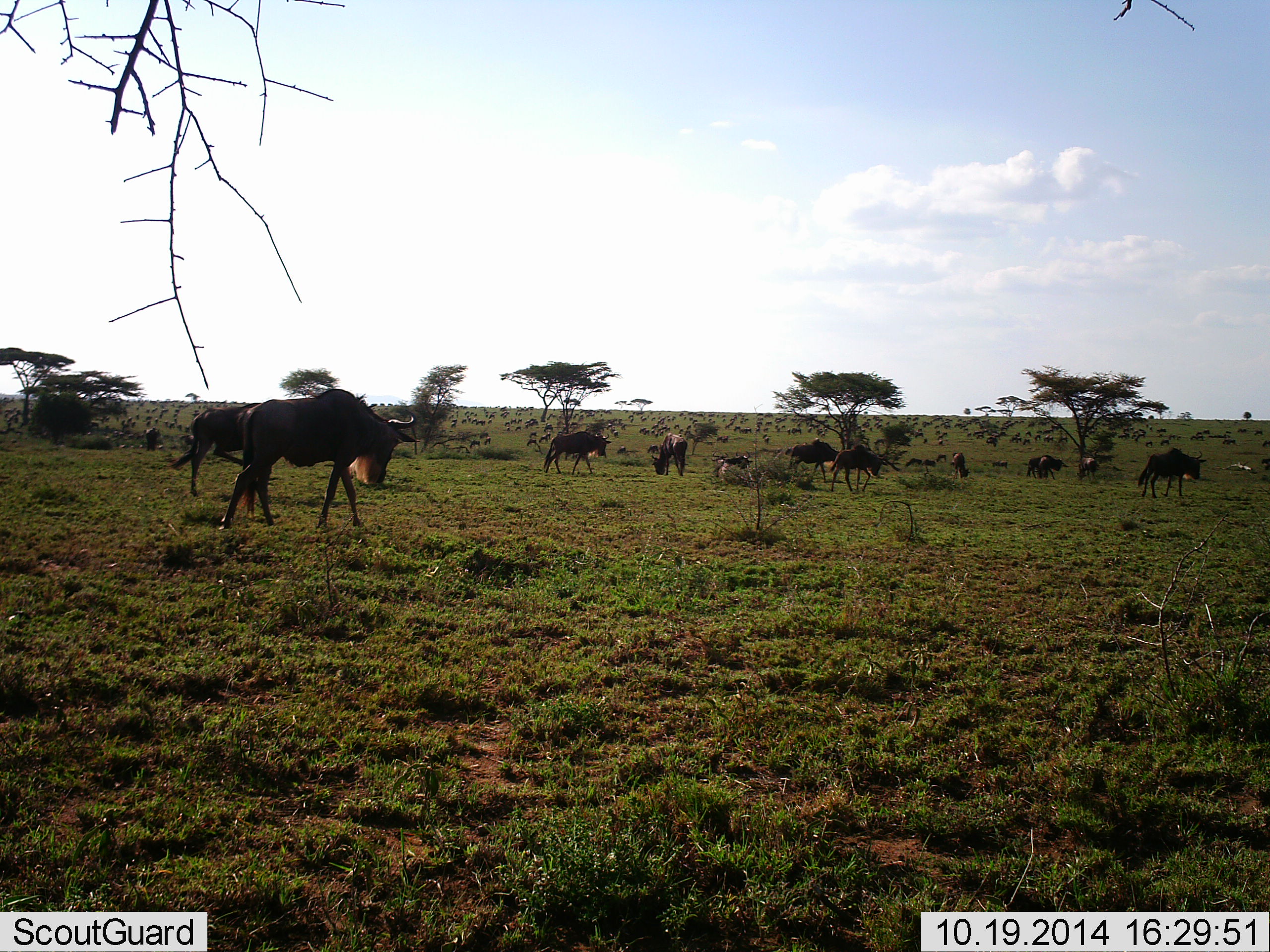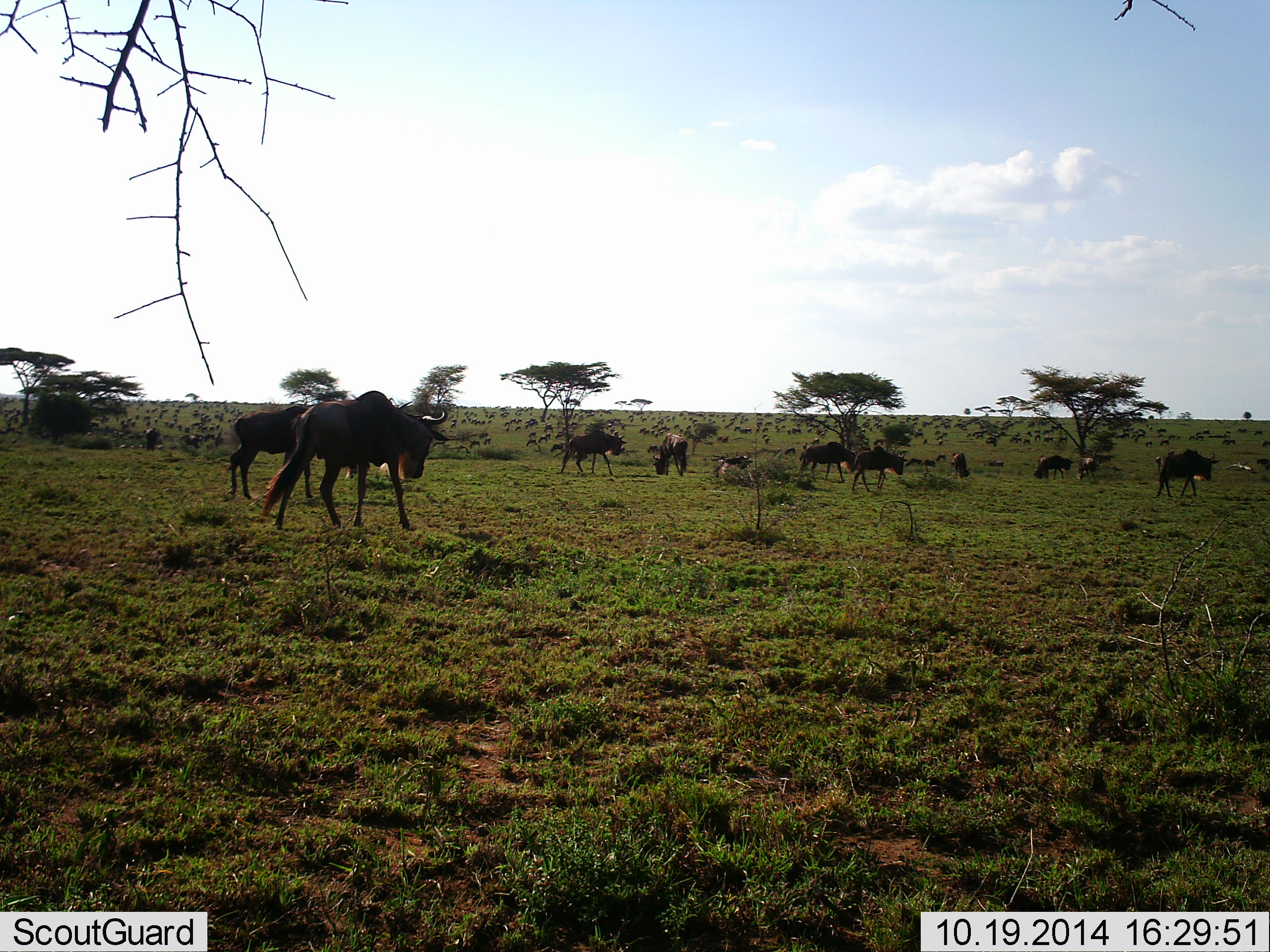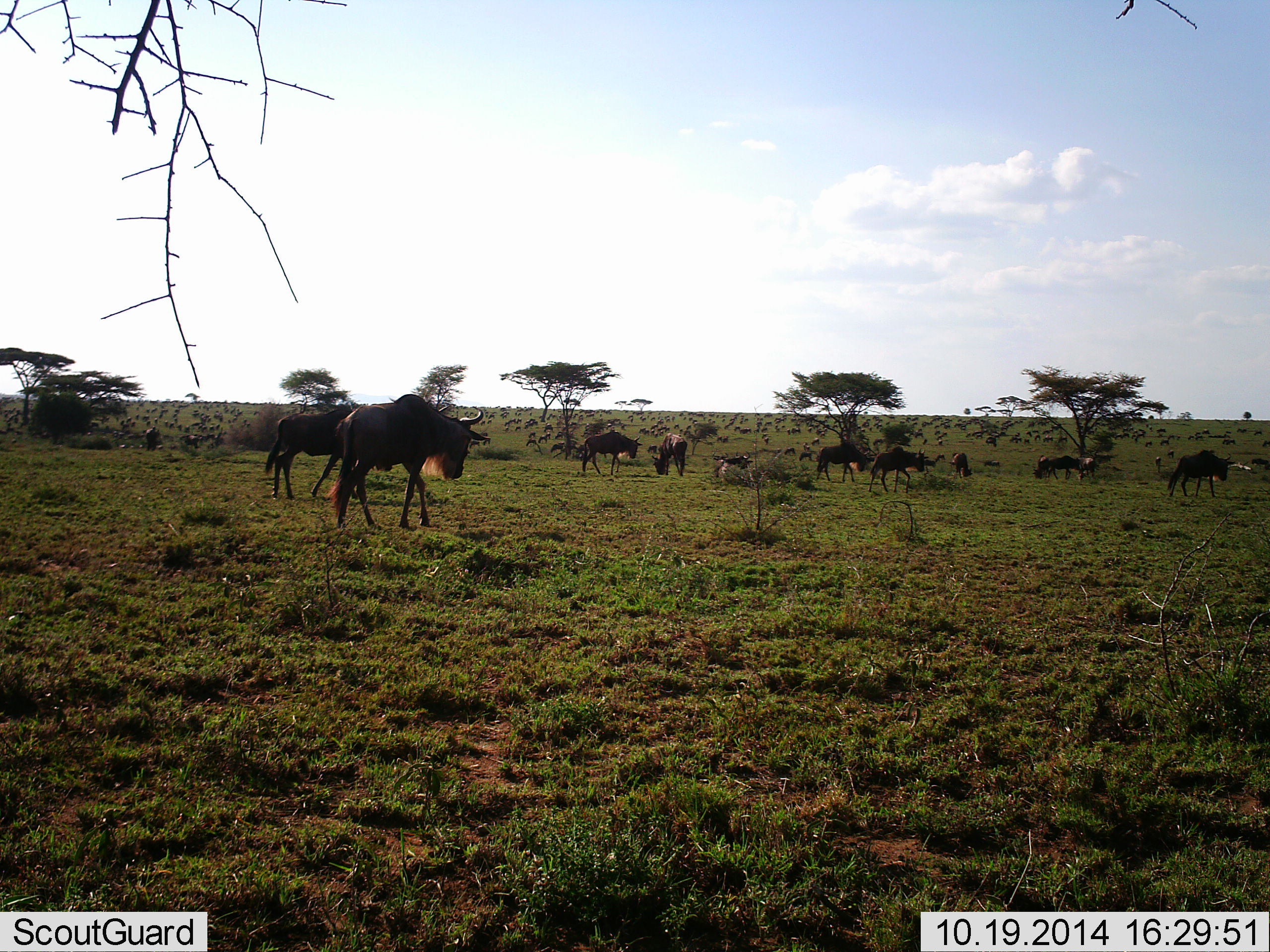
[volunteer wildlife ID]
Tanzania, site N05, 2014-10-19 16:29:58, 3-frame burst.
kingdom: Animalia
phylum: Chordata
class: Mammalia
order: Artiodactyla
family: Bovidae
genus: Connochaetes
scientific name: Connochaetes taurinus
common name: blue wildebeest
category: wildebeest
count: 11-50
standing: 40%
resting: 0%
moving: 90%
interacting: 0%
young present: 20%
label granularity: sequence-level